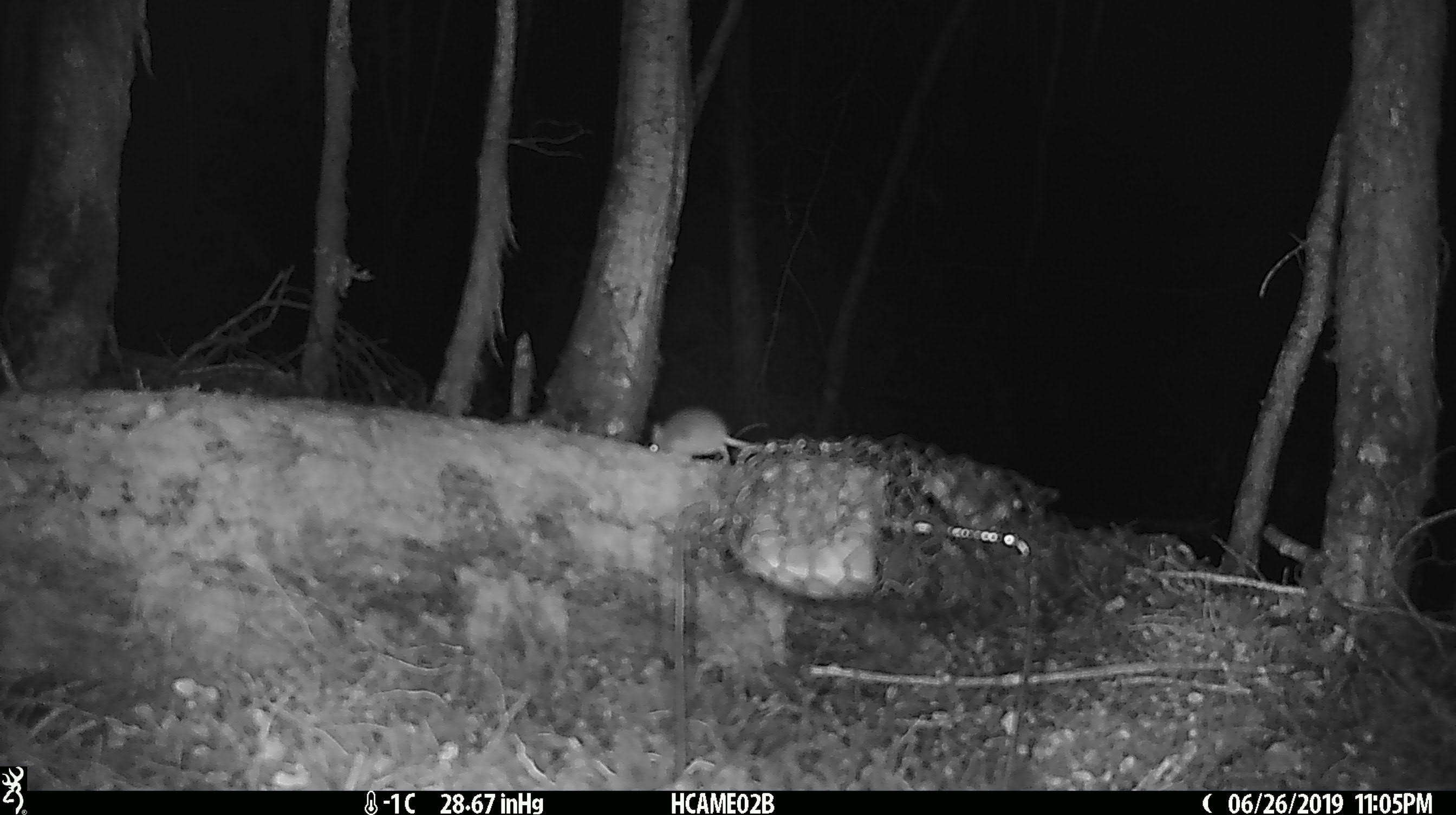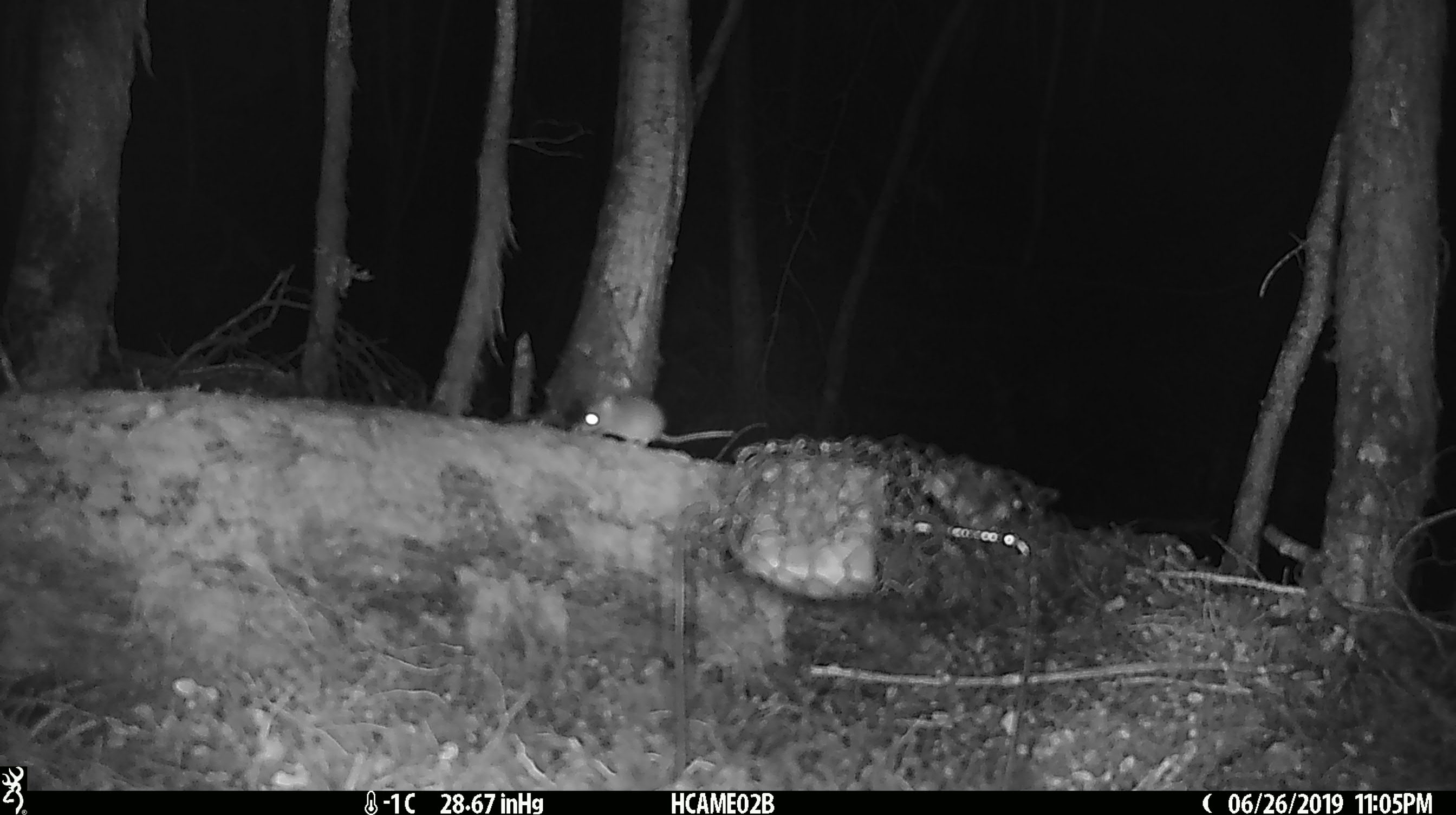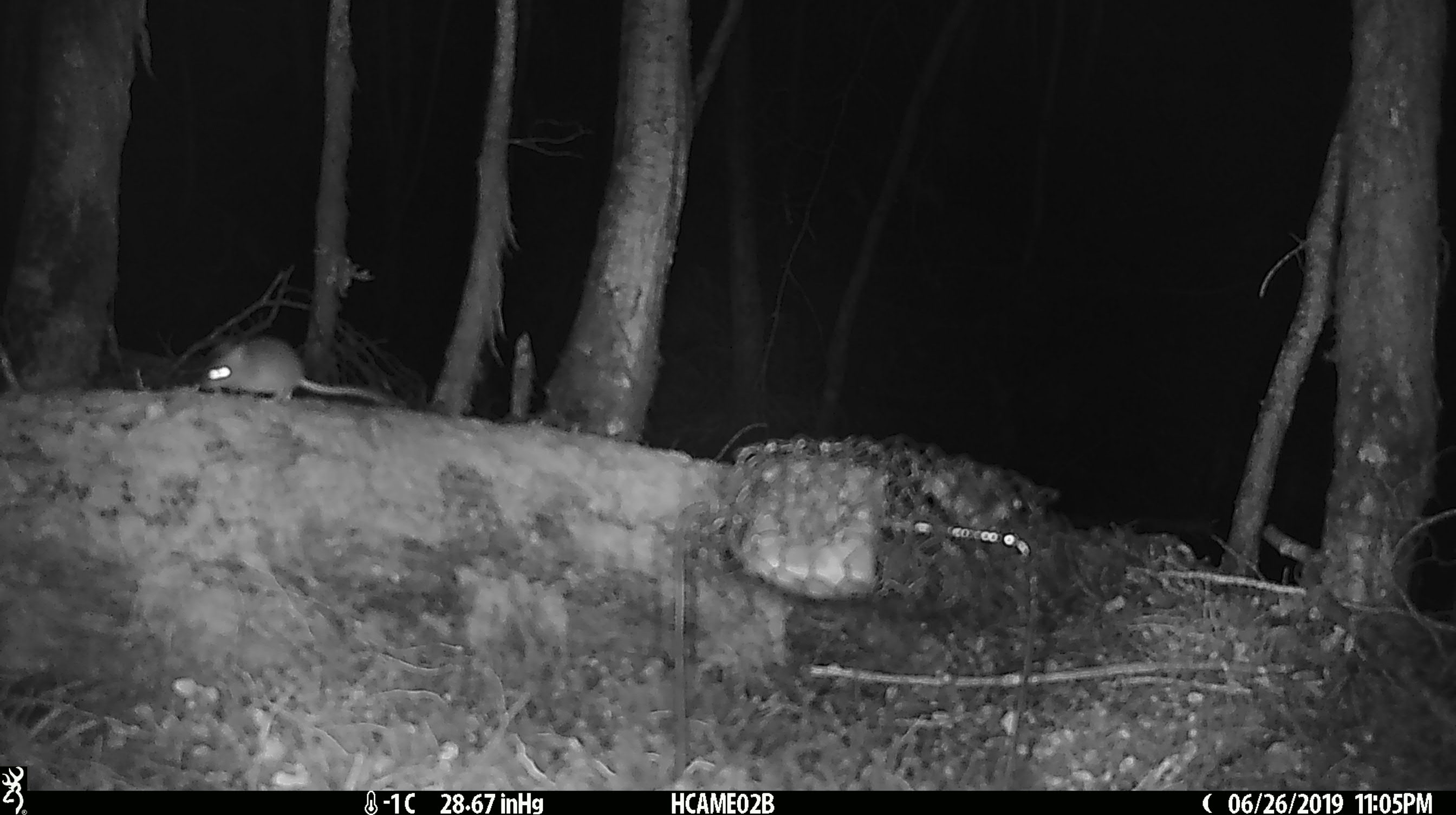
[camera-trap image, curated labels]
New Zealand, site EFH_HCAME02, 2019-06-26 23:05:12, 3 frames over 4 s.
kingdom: Animalia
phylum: Chordata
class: Mammalia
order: Rodentia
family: Muridae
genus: Mus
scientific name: Mus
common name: mouse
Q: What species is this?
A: Mouse (Mus).